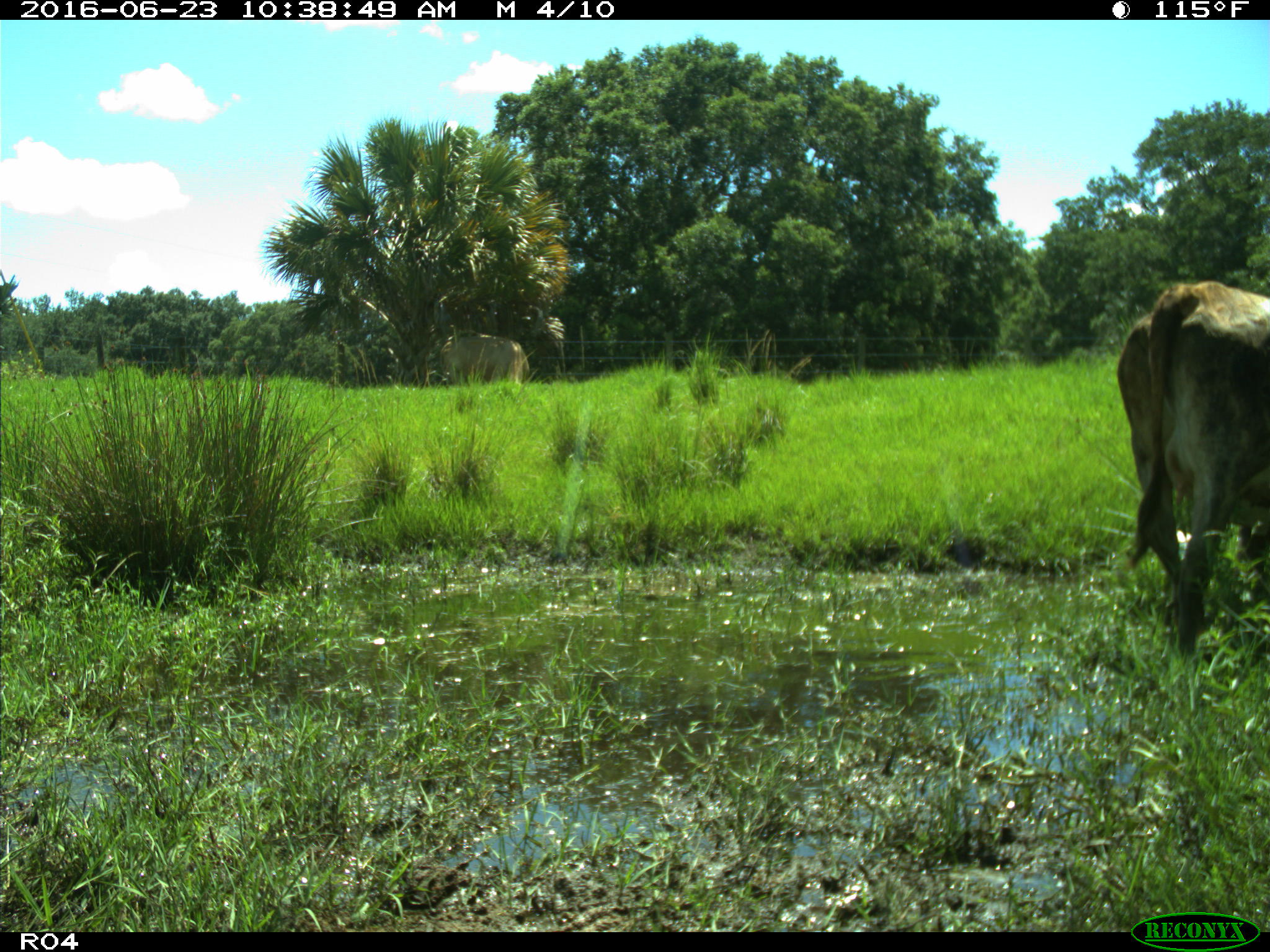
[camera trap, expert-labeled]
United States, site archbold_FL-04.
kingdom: Animalia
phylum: Chordata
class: Mammalia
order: Artiodactyla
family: Bovidae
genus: Bos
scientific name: Bos taurus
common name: domestic cow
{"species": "Bos taurus (domestic cow)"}